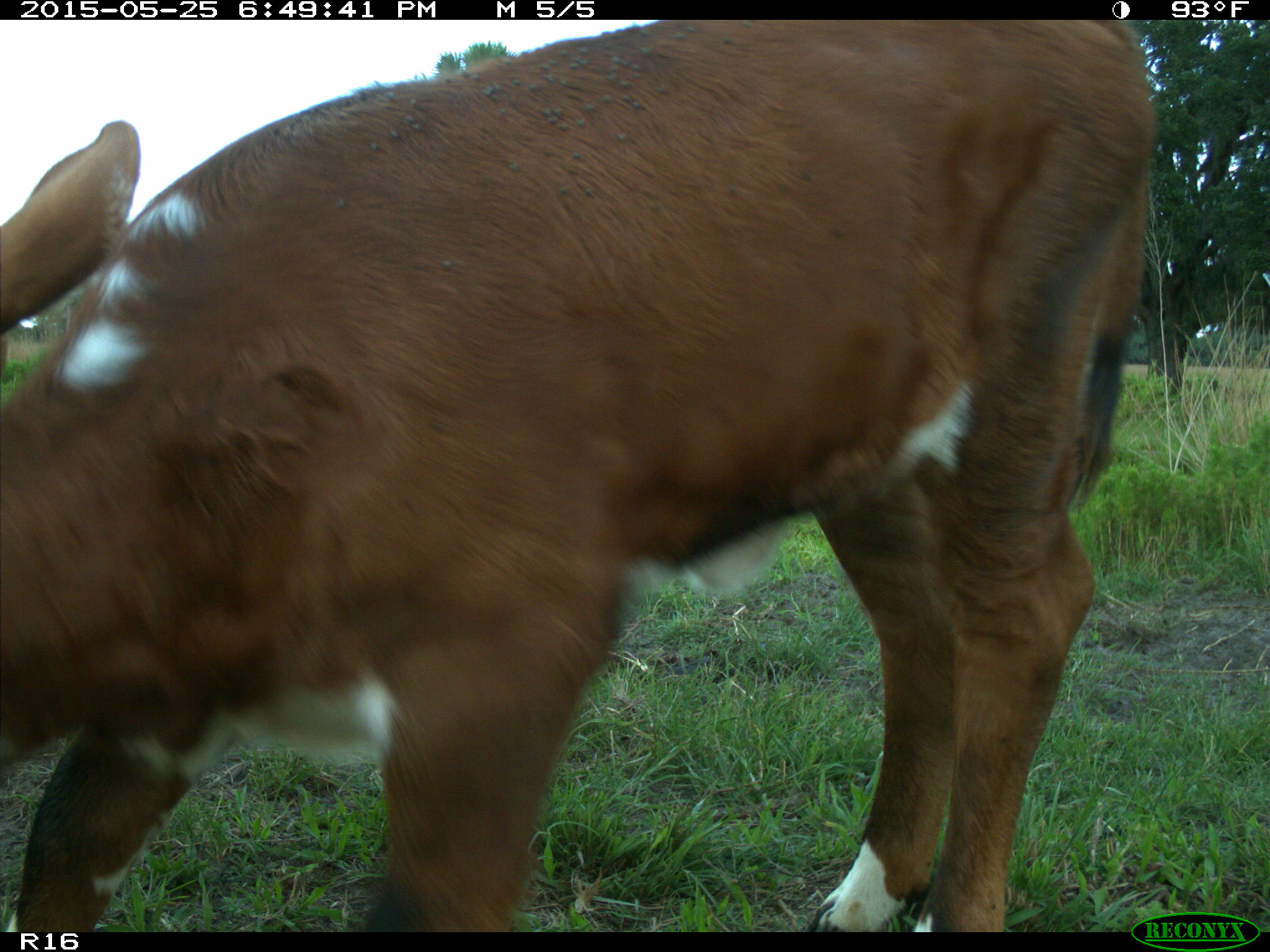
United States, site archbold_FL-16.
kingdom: Animalia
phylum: Chordata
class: Mammalia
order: Artiodactyla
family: Bovidae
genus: Bos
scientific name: Bos taurus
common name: domestic cow